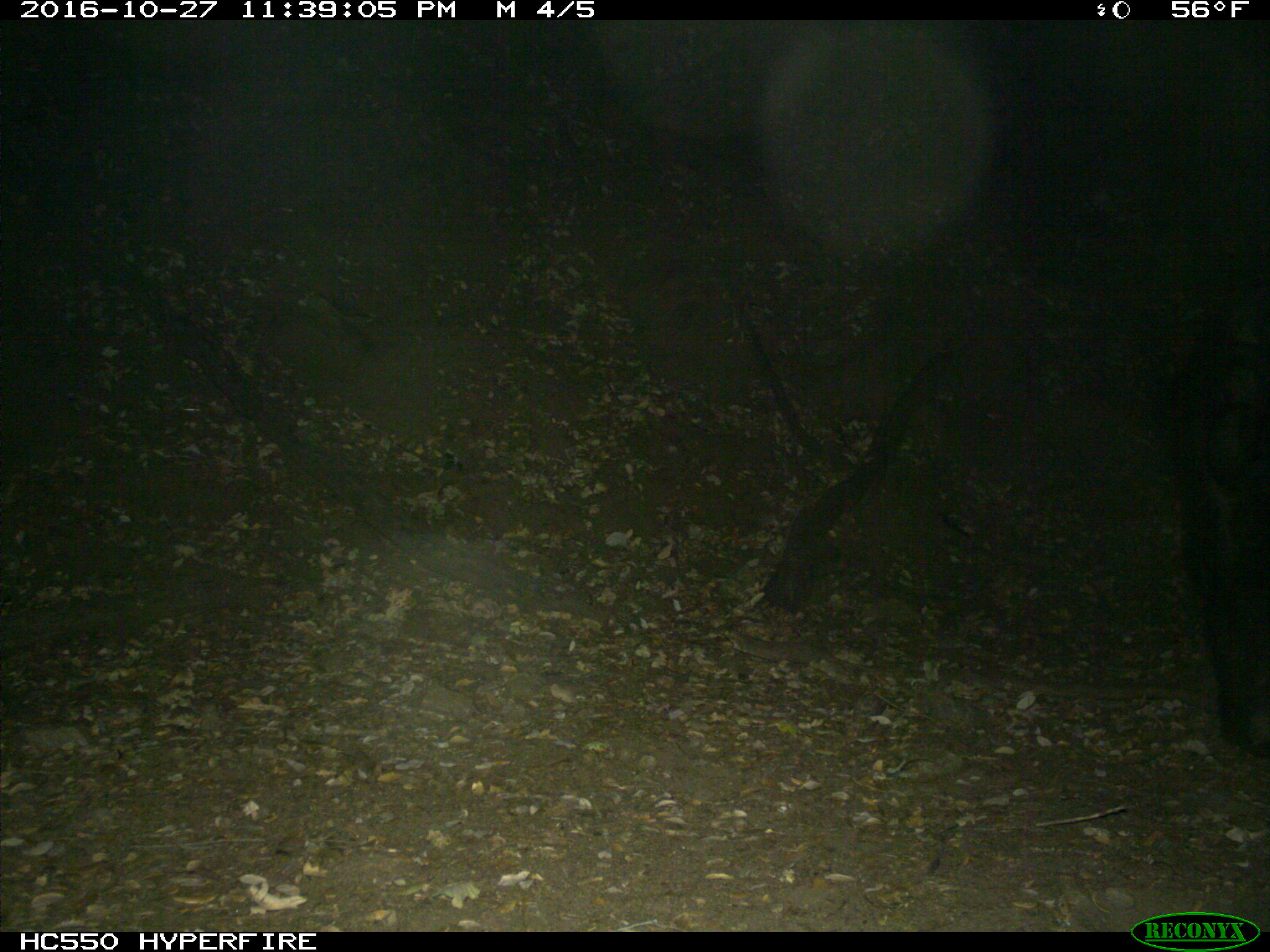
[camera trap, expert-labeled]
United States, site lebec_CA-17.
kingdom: Animalia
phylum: Chordata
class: Mammalia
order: Artiodactyla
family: Suidae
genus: Sus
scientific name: Sus scrofa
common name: wild boar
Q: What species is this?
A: Sus scrofa (wild boar).